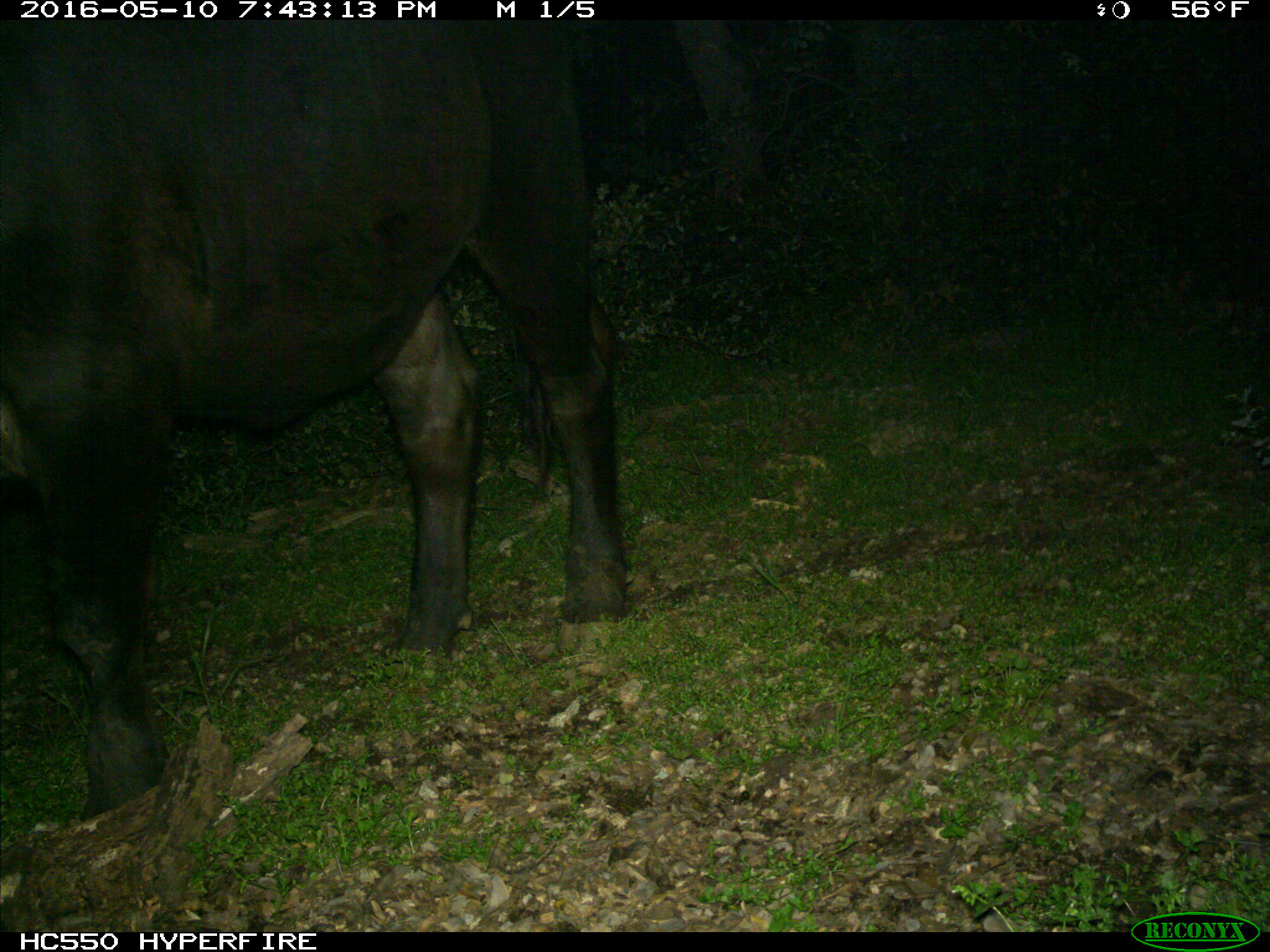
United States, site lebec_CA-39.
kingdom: Animalia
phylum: Chordata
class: Mammalia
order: Artiodactyla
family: Bovidae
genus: Bos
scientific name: Bos taurus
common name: domestic cow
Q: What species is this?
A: Bos taurus (domestic cow).